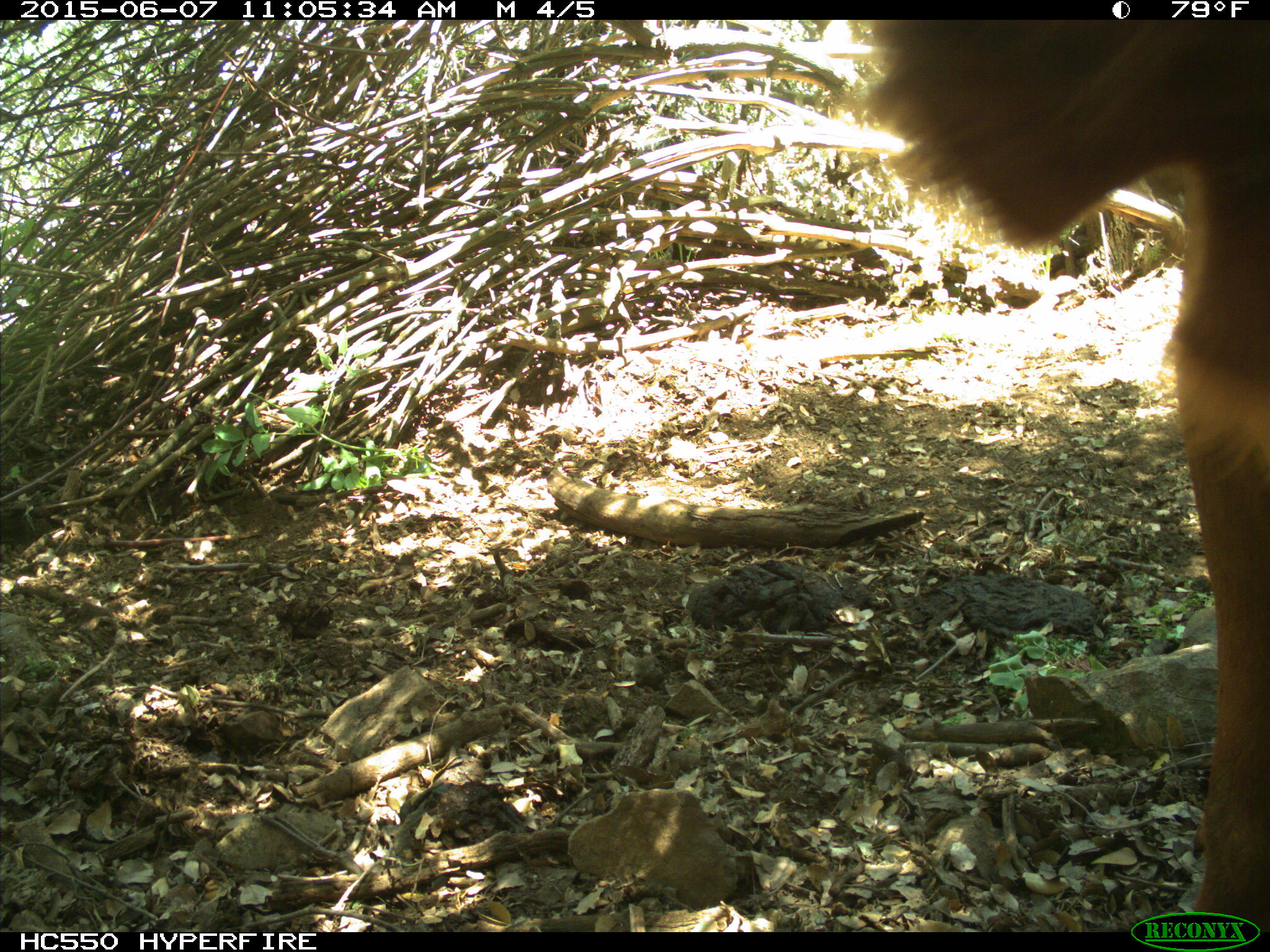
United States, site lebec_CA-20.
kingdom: Animalia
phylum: Chordata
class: Mammalia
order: Artiodactyla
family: Bovidae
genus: Bos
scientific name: Bos taurus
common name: domestic cow